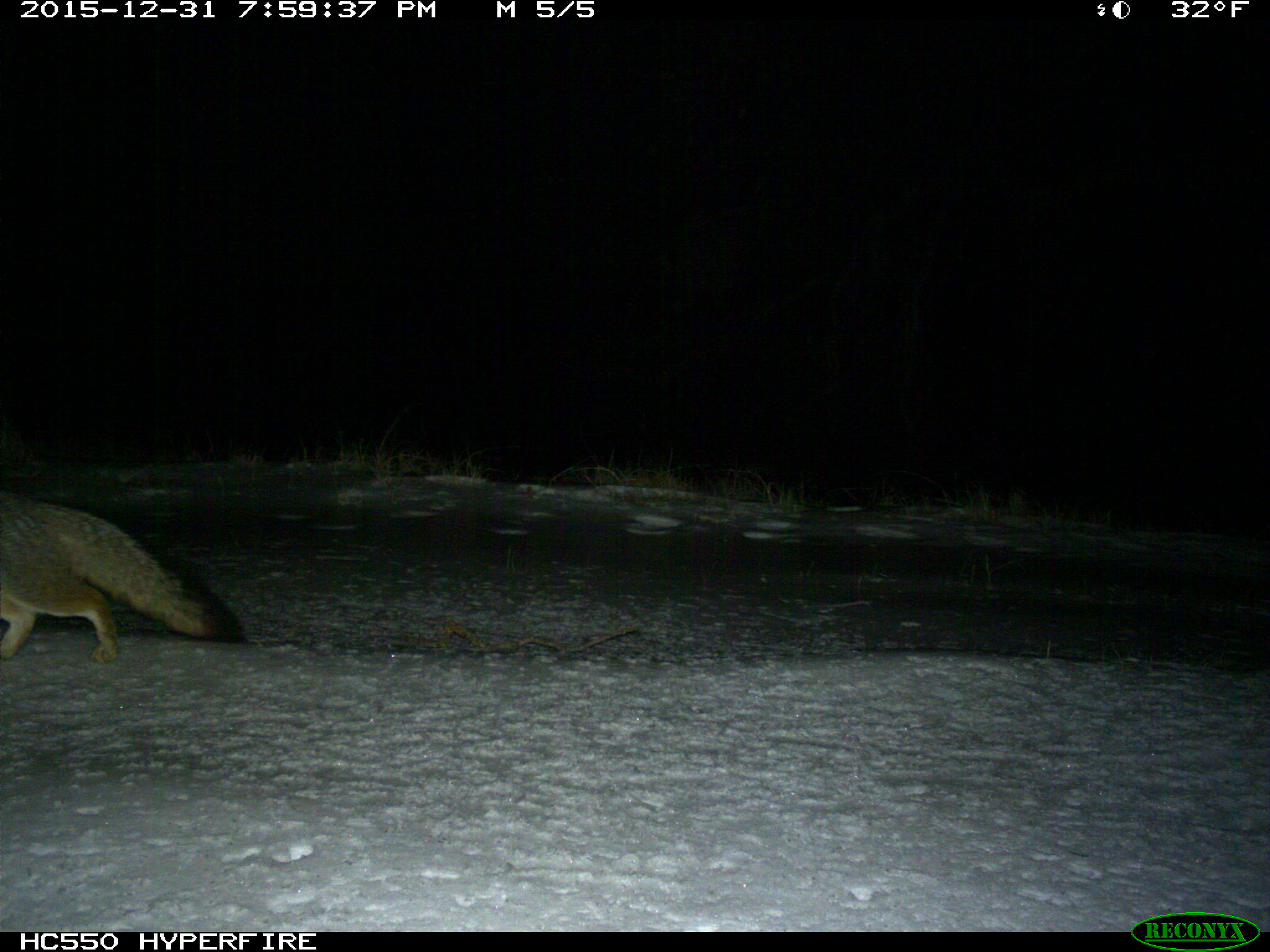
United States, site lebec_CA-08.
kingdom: Animalia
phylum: Chordata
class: Mammalia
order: Carnivora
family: Canidae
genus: Urocyon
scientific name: Urocyon cinereoargenteus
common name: gray fox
Urocyon cinereoargenteus (gray fox).